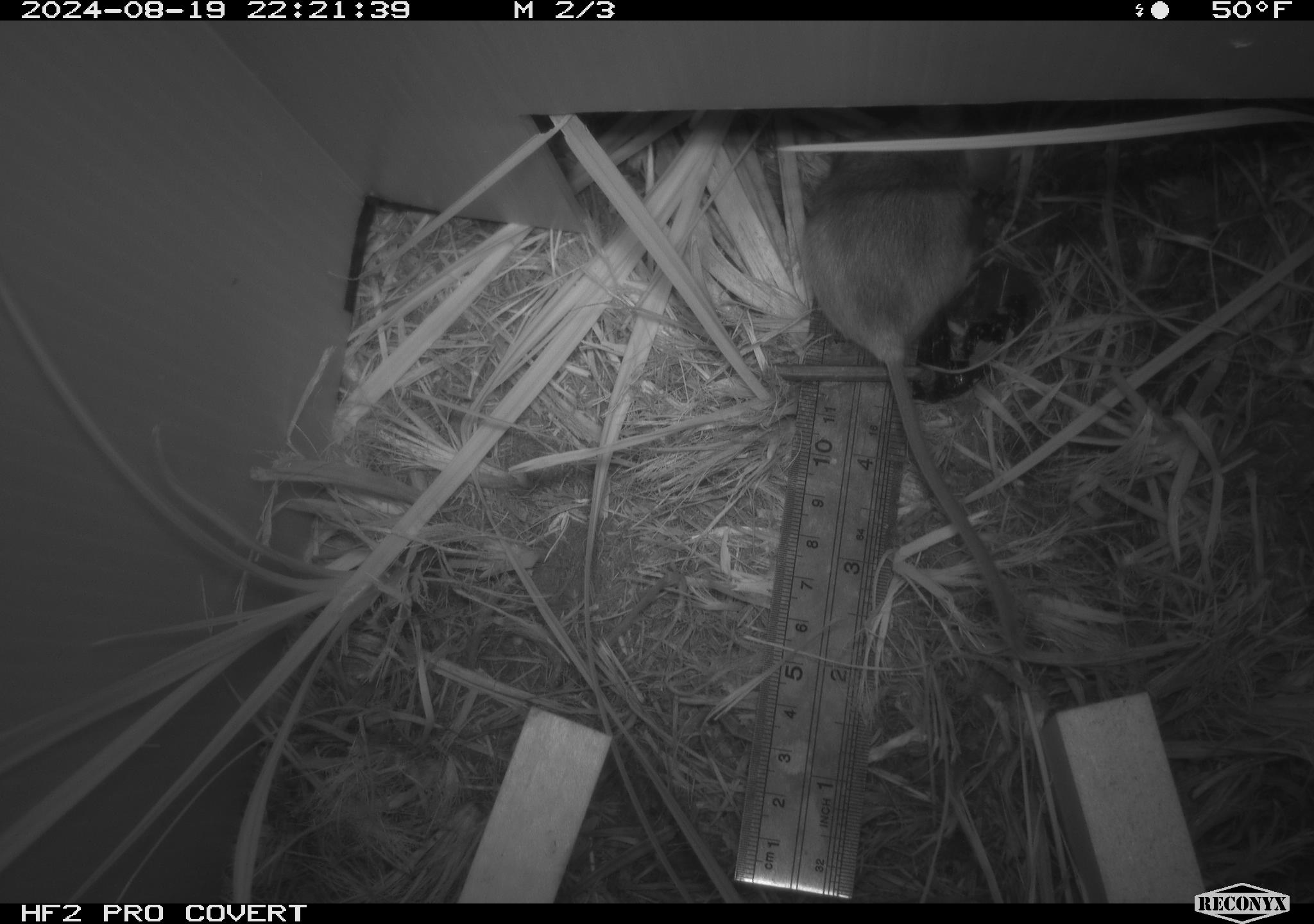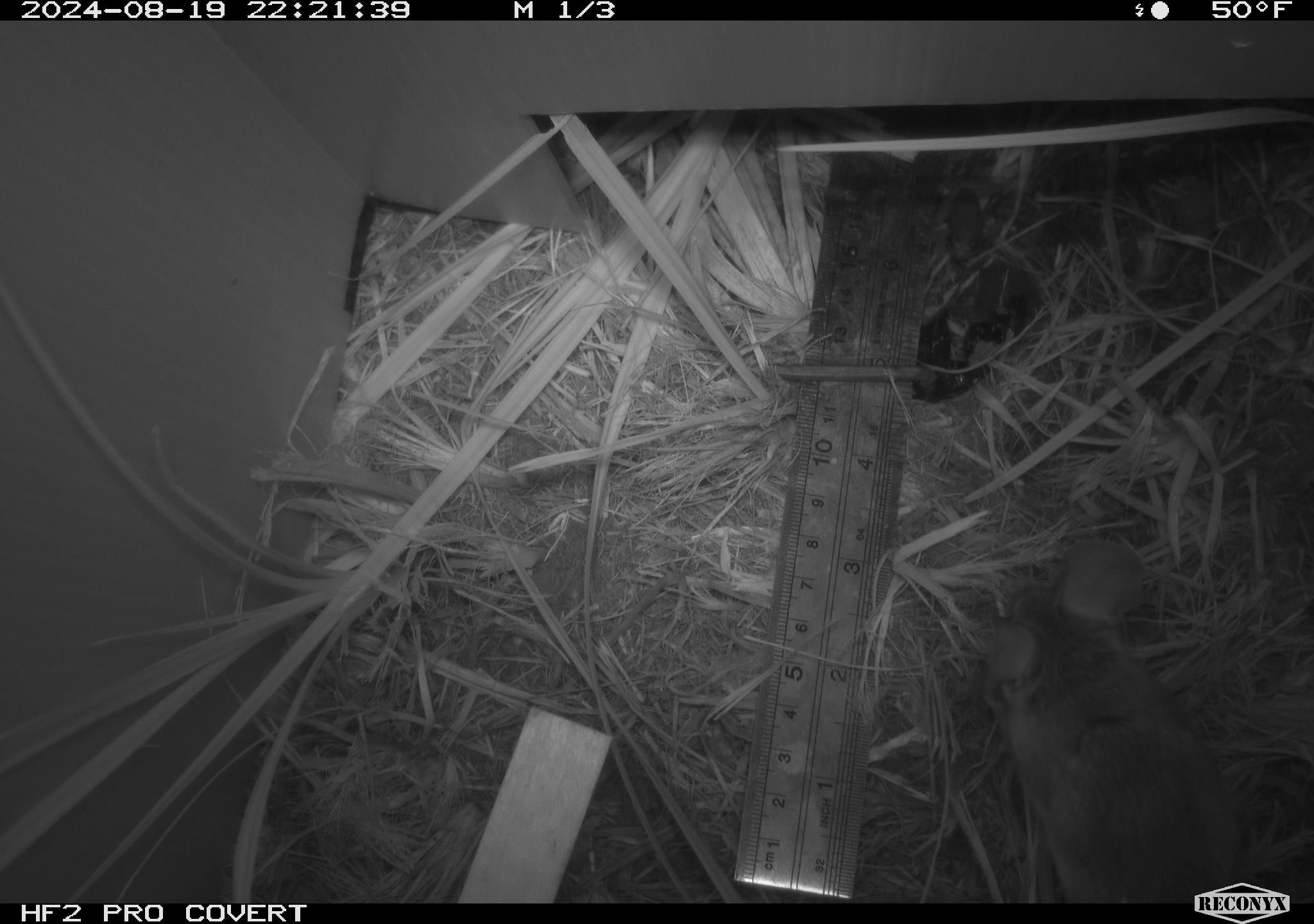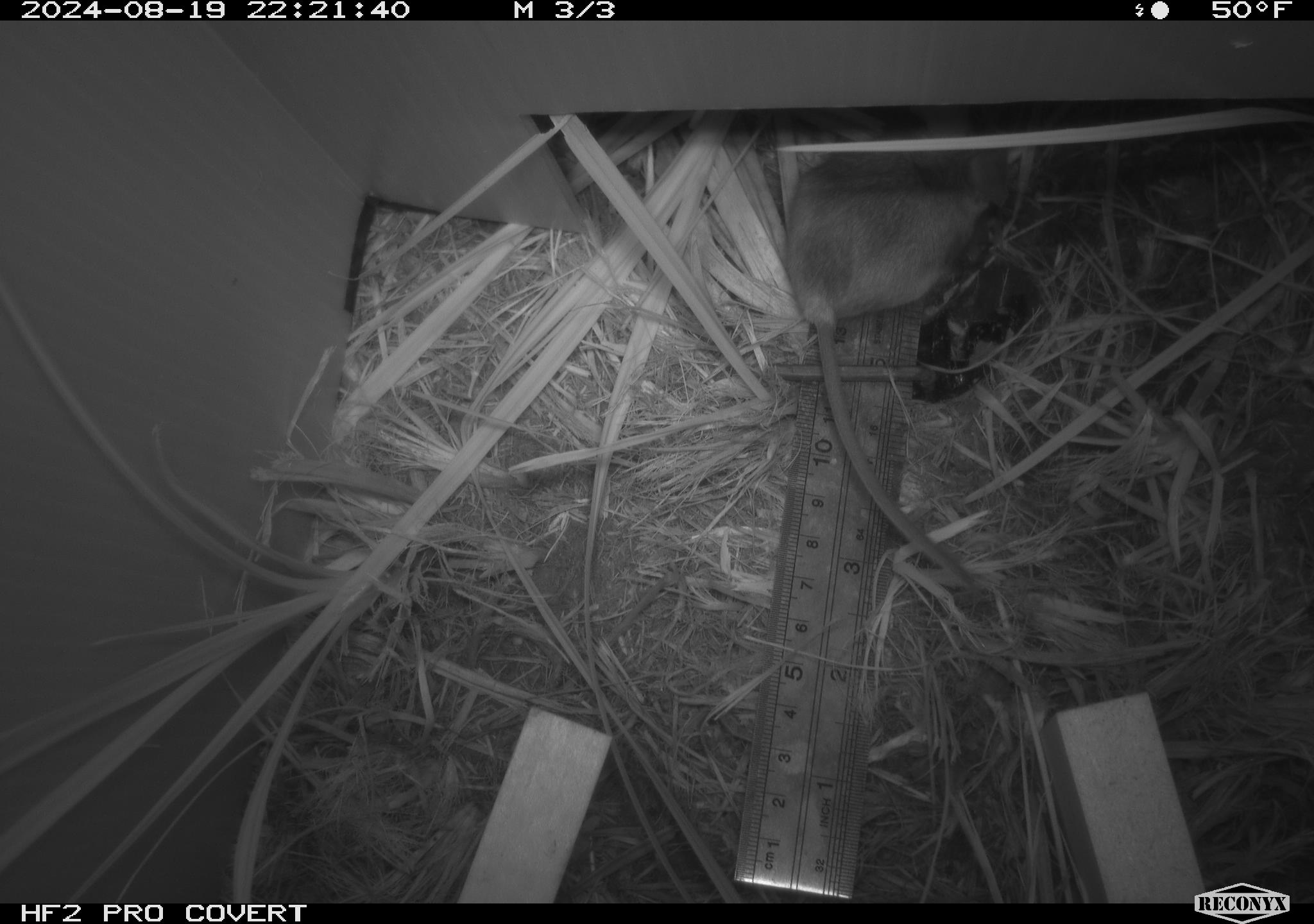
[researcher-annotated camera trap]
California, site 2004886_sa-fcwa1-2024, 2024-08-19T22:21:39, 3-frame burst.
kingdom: Animalia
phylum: Chordata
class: Mammalia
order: Rodentia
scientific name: Rodentia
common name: mouse species